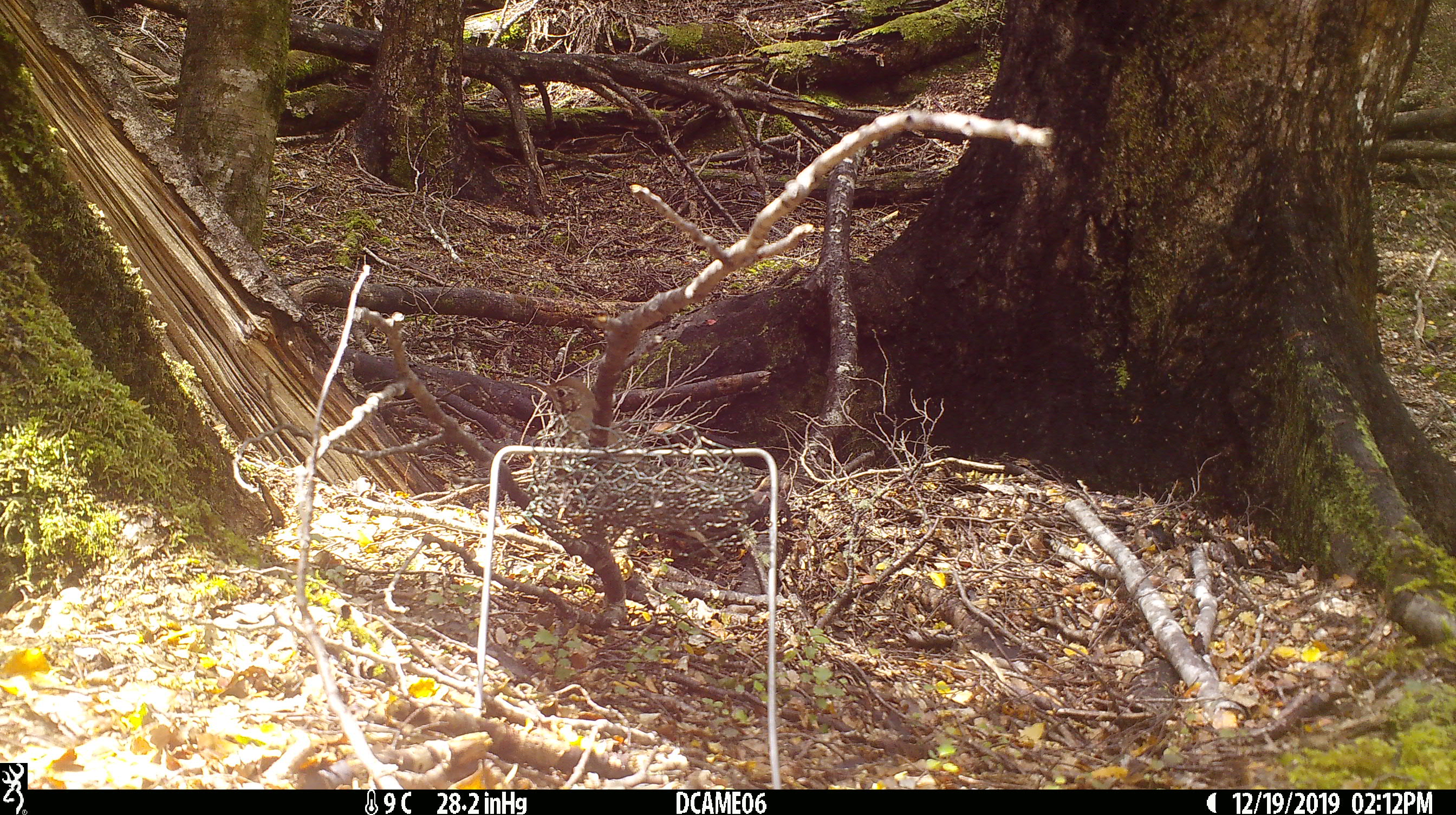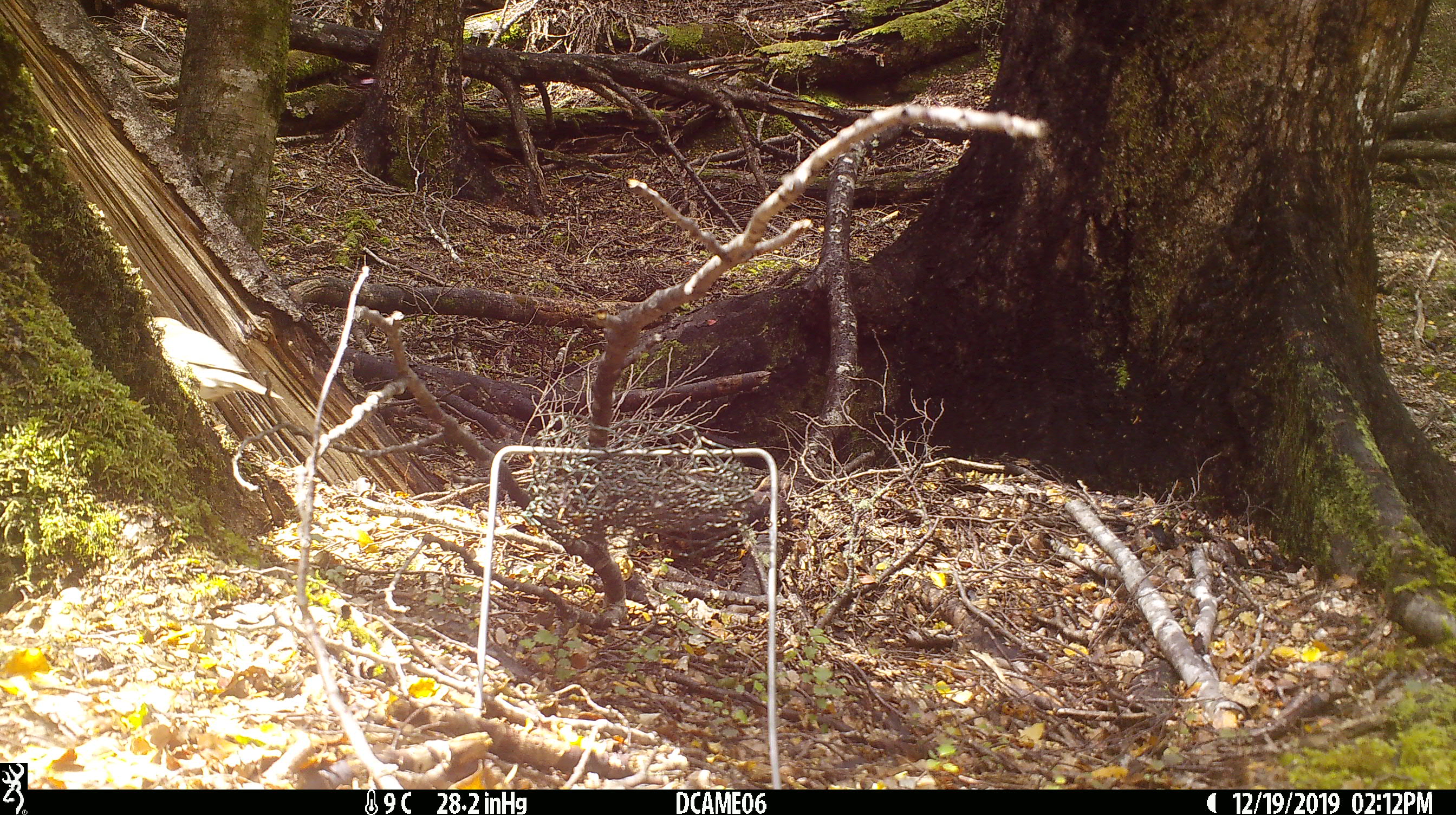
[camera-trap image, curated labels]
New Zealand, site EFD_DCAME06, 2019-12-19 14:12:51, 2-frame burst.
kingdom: Animalia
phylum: Chordata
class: Aves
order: Passeriformes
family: Turdidae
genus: Turdus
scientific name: Turdus merula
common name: eurasian blackbird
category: blackbird